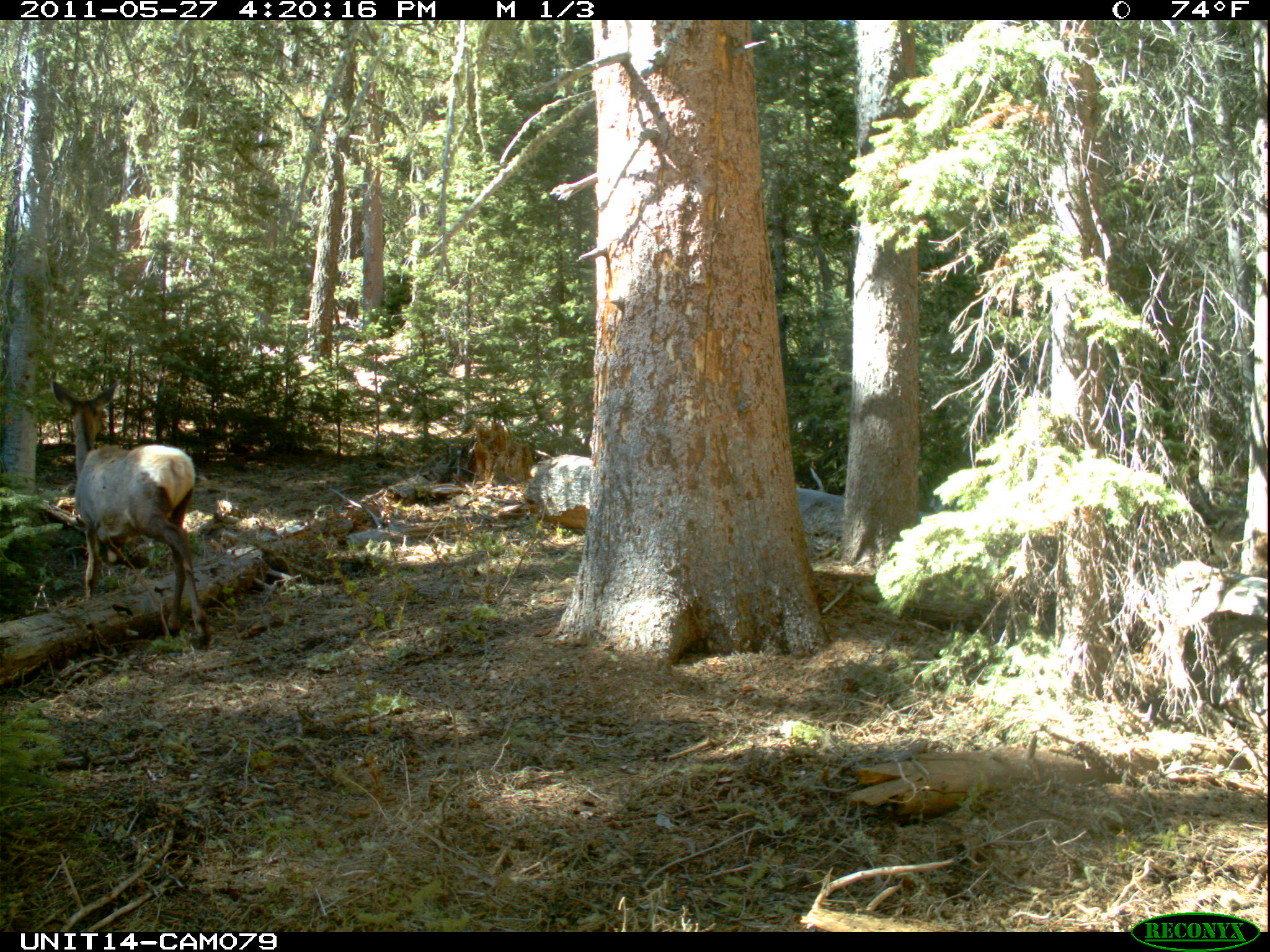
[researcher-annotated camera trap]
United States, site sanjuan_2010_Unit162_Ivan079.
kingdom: Animalia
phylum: Chordata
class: Mammalia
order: Artiodactyla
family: Cervidae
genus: Cervus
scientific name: Cervus elaphus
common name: red deer